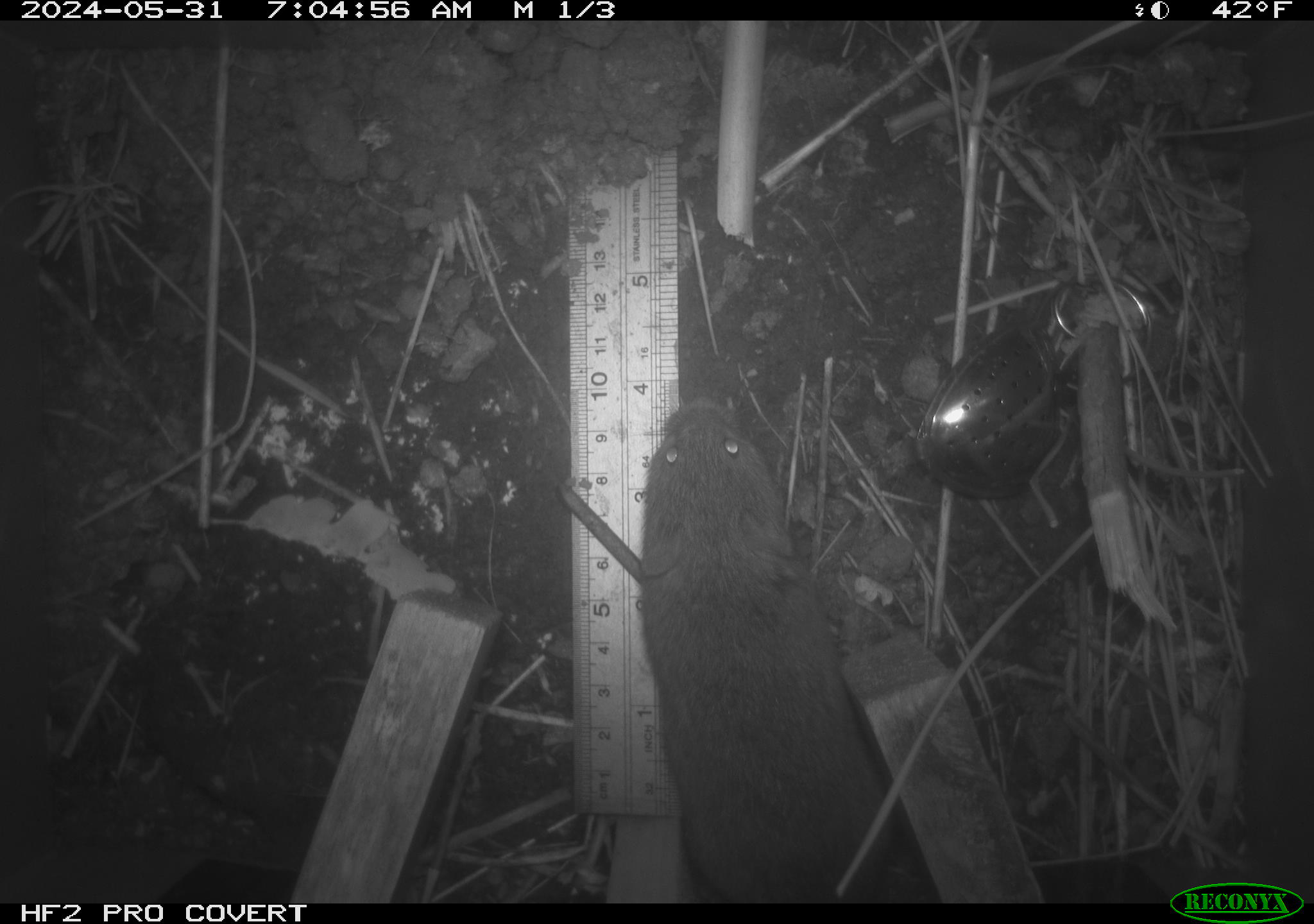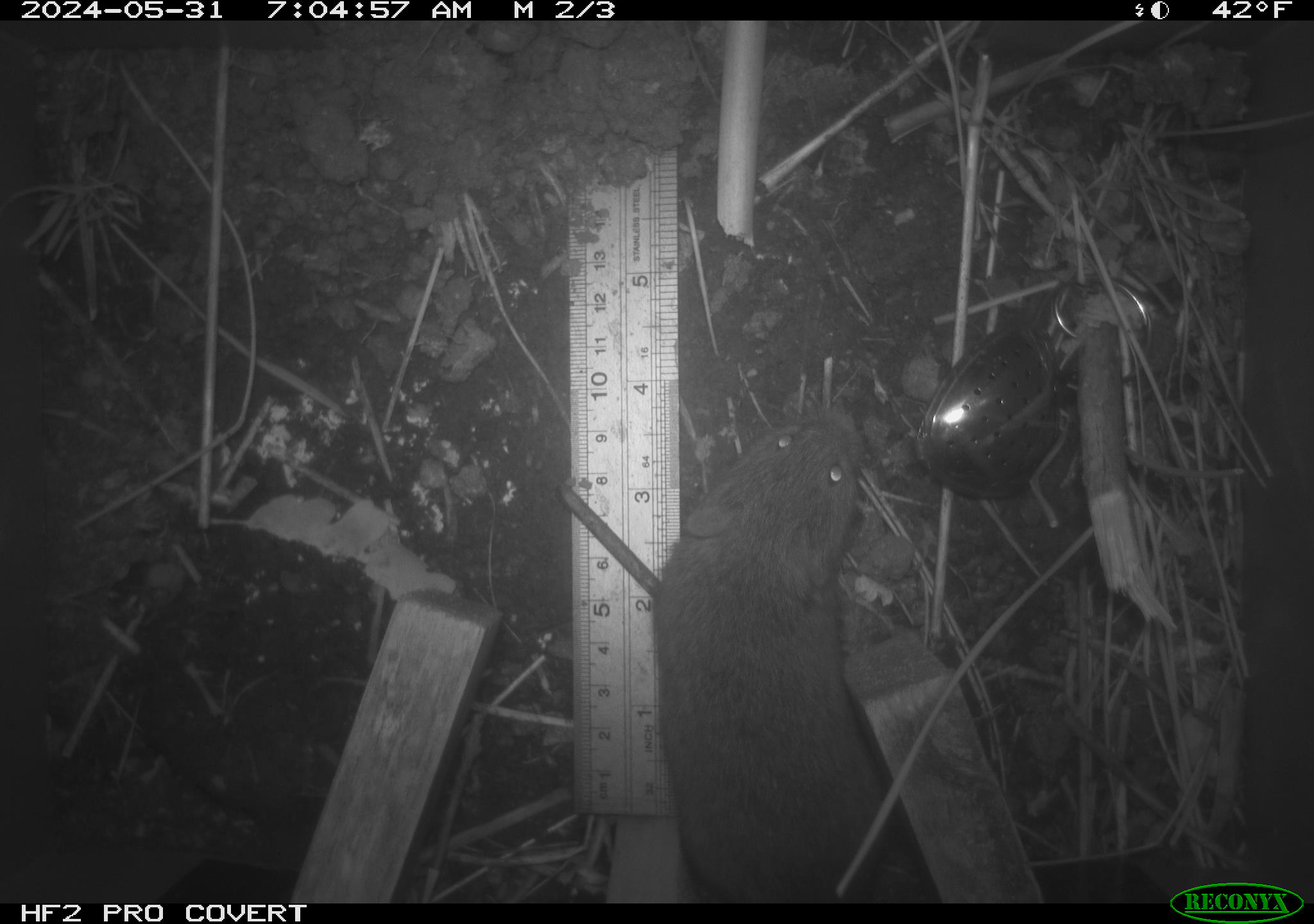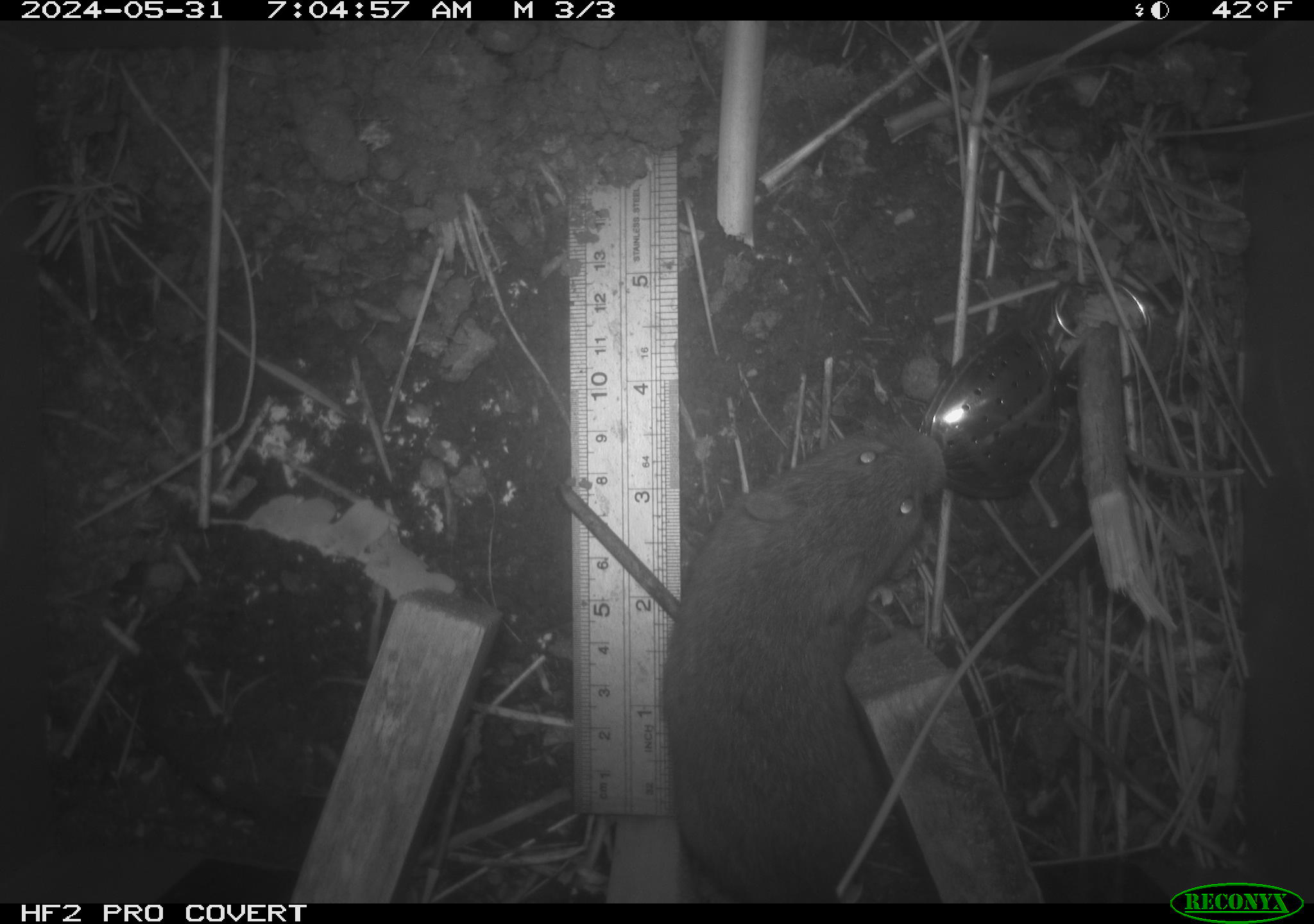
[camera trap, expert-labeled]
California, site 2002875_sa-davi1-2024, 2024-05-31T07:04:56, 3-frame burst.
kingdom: Animalia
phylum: Chordata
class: Mammalia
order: Rodentia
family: Cricetidae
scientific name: Arvicolinae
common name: voles, lemmings, and muskrats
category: arvicolinae subfamily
Arvicolinae subfamily (voles, lemmings, and muskrats) (Arvicolinae).